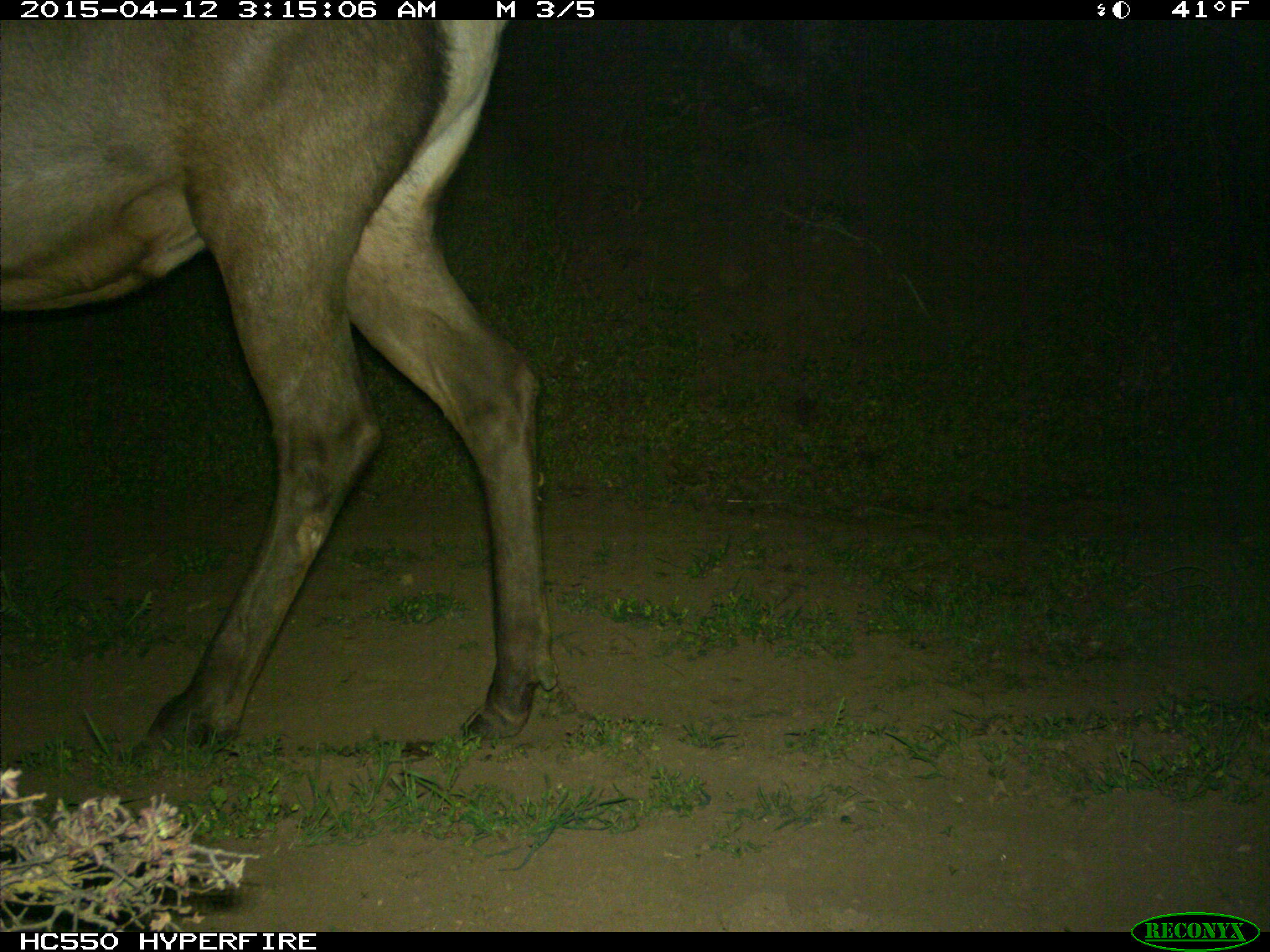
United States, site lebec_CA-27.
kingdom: Animalia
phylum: Chordata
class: Mammalia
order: Artiodactyla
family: Cervidae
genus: Cervus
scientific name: Cervus canadensis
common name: elk